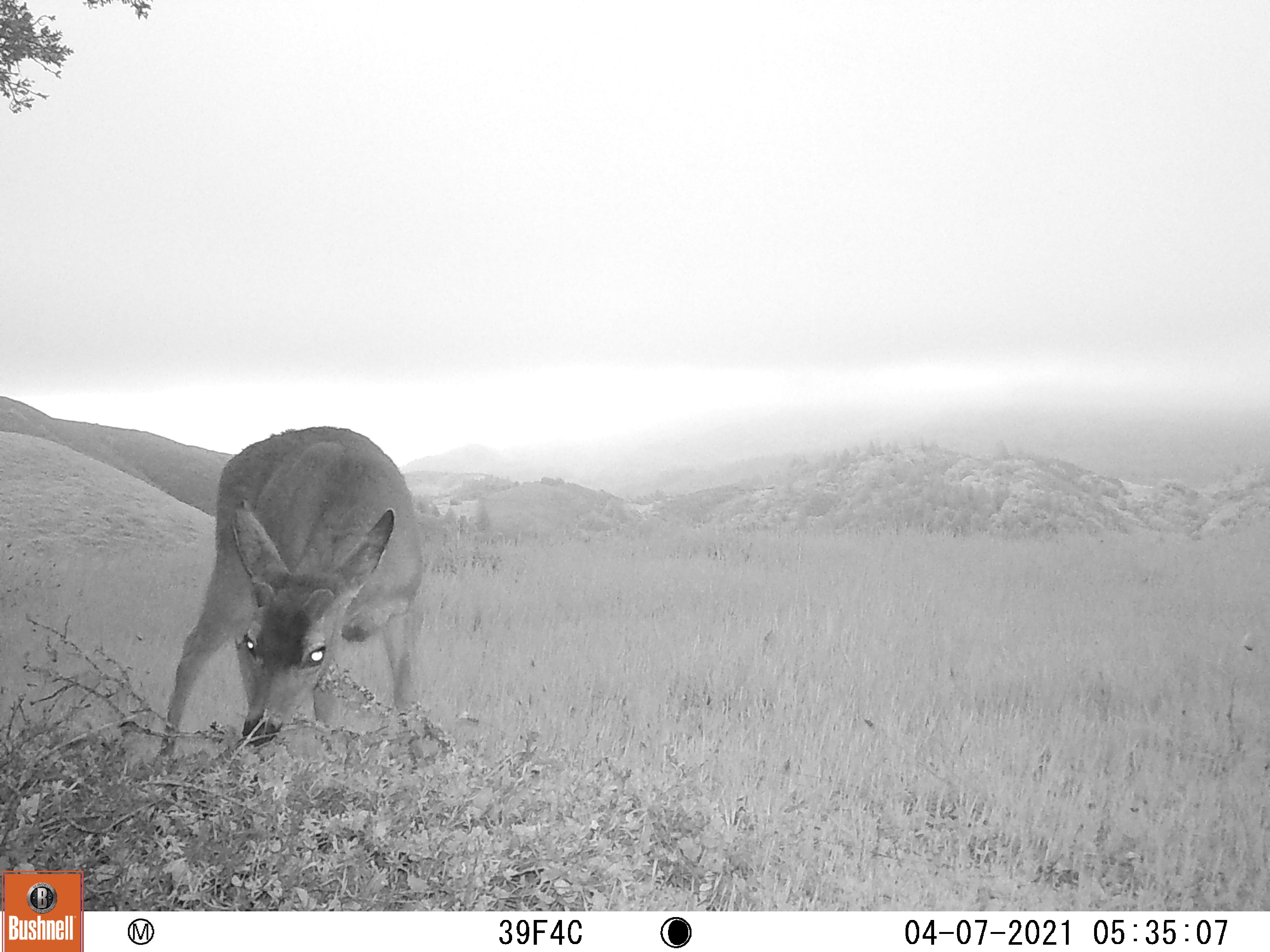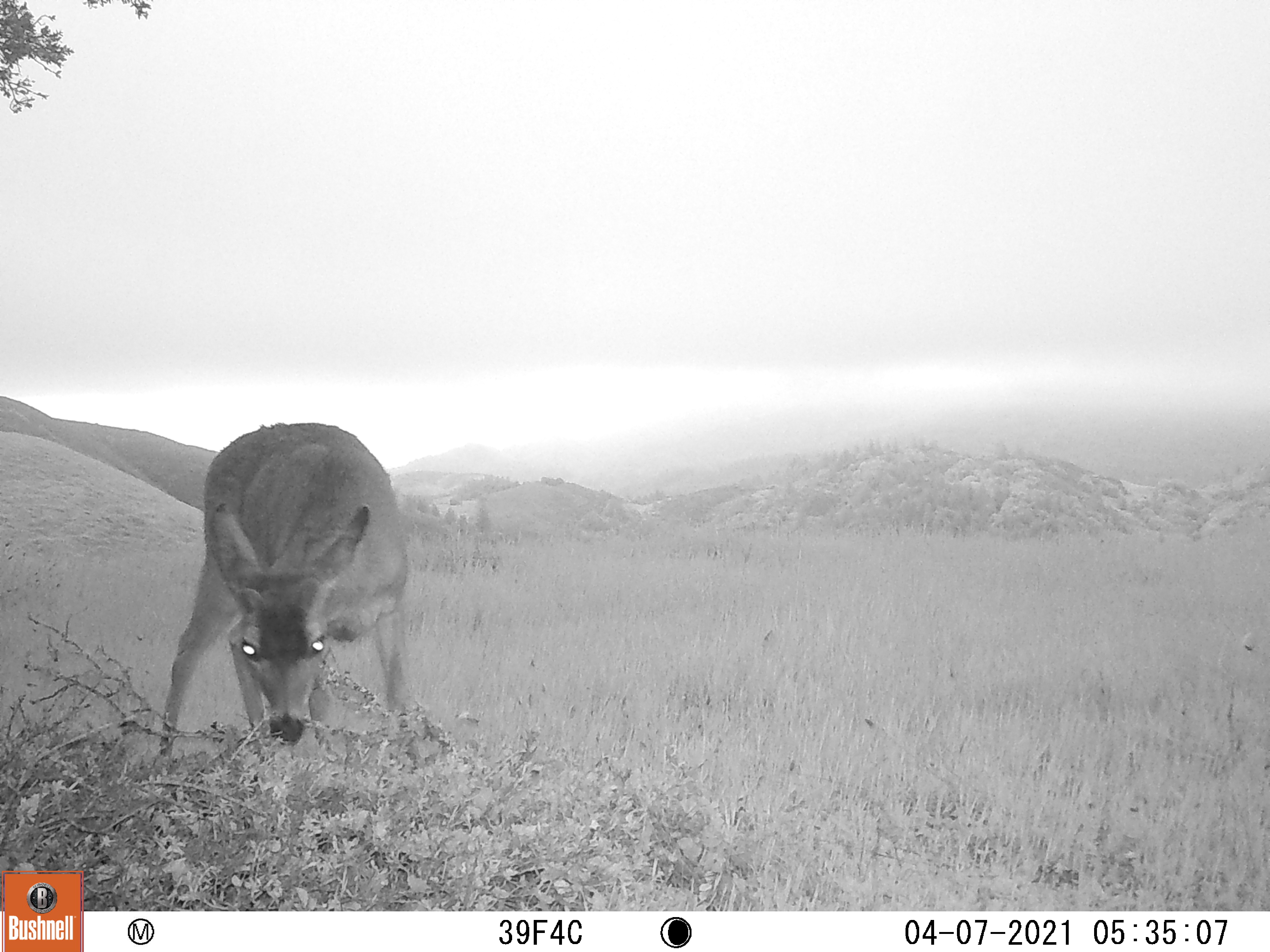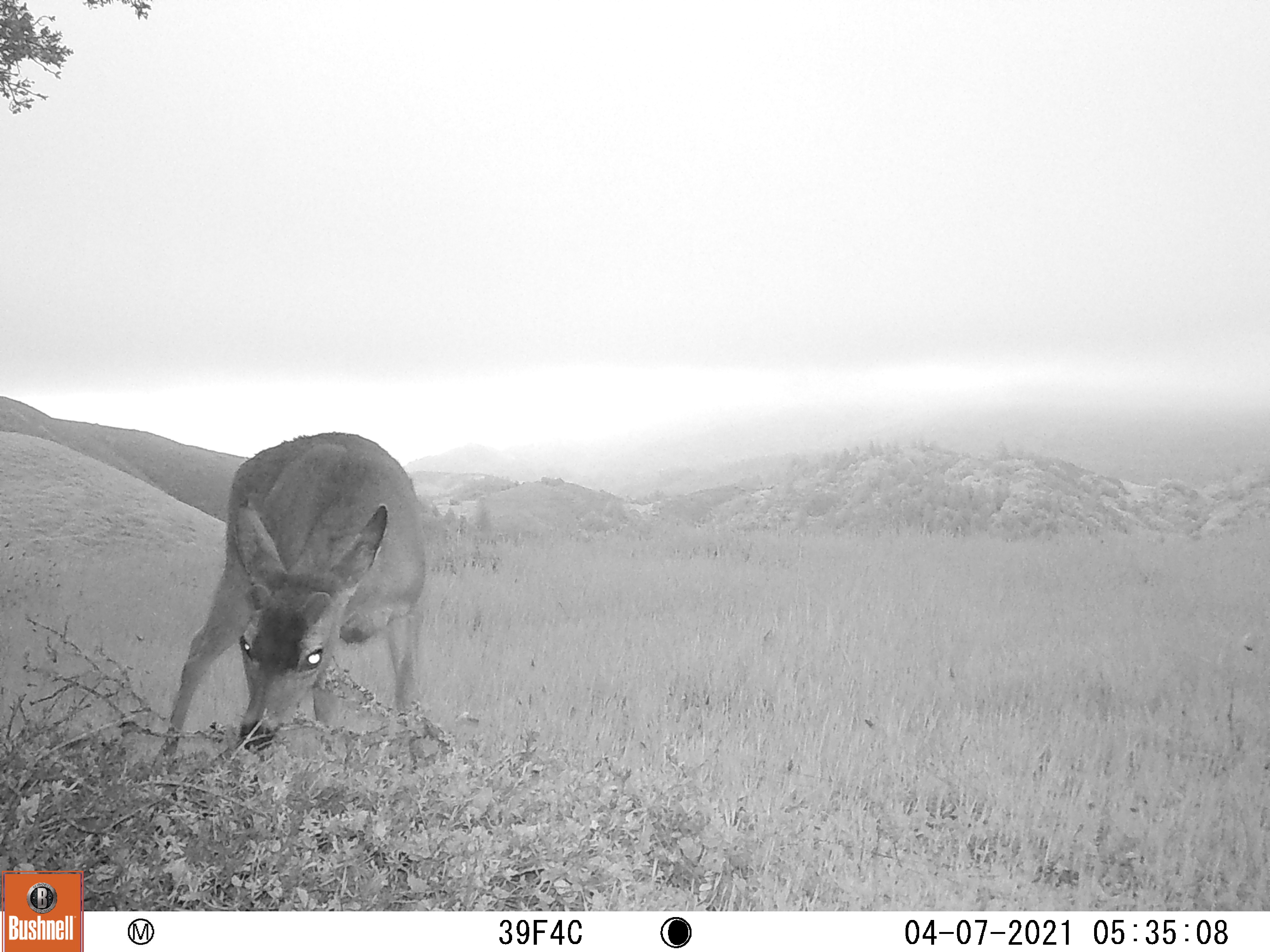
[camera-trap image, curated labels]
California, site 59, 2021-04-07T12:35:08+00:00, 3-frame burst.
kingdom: Animalia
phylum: Chordata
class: Mammalia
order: Artiodactyla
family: Cervidae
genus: Odocoileus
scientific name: Odocoileus hemionus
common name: mule deer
Mule deer (Odocoileus hemionus).